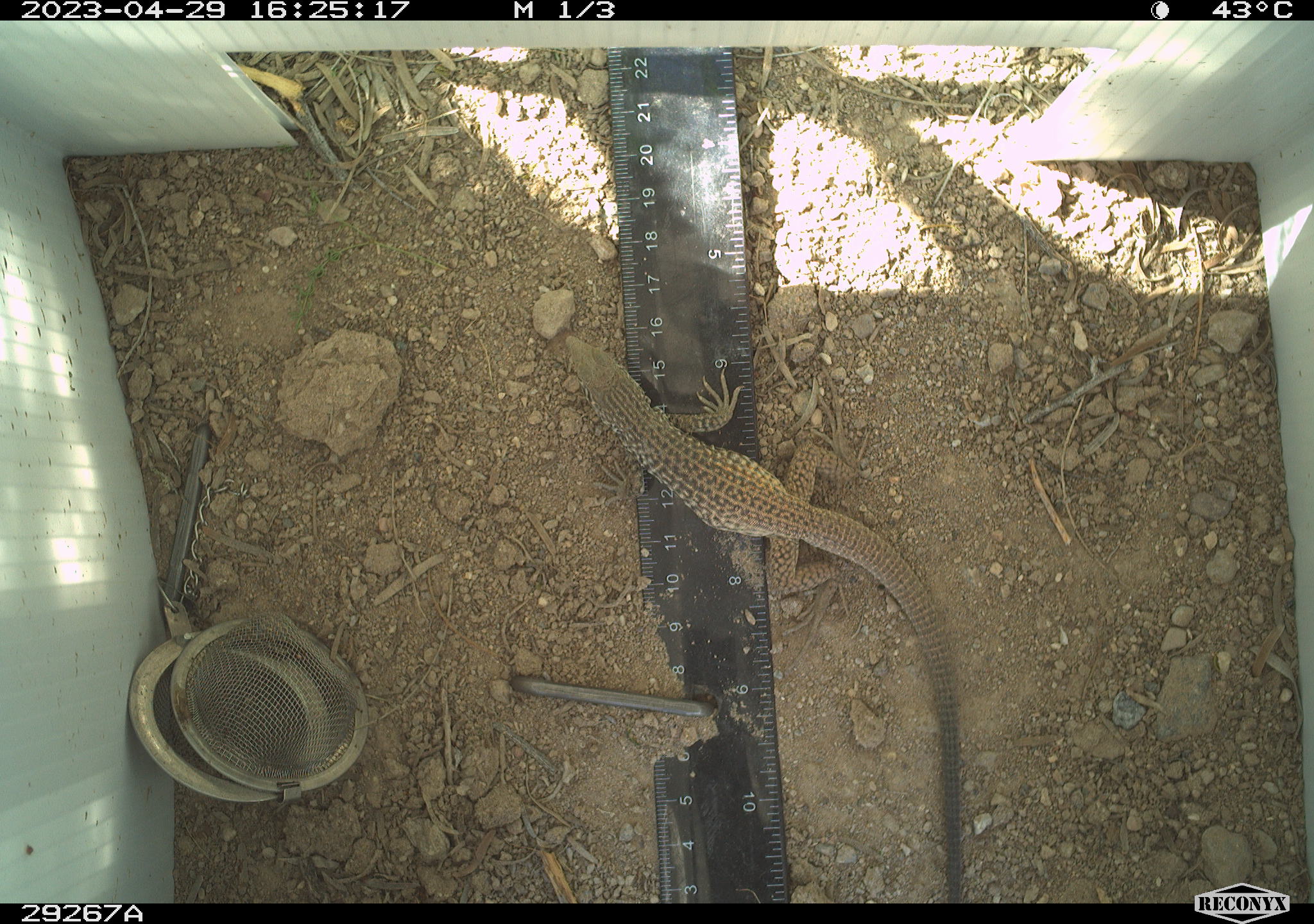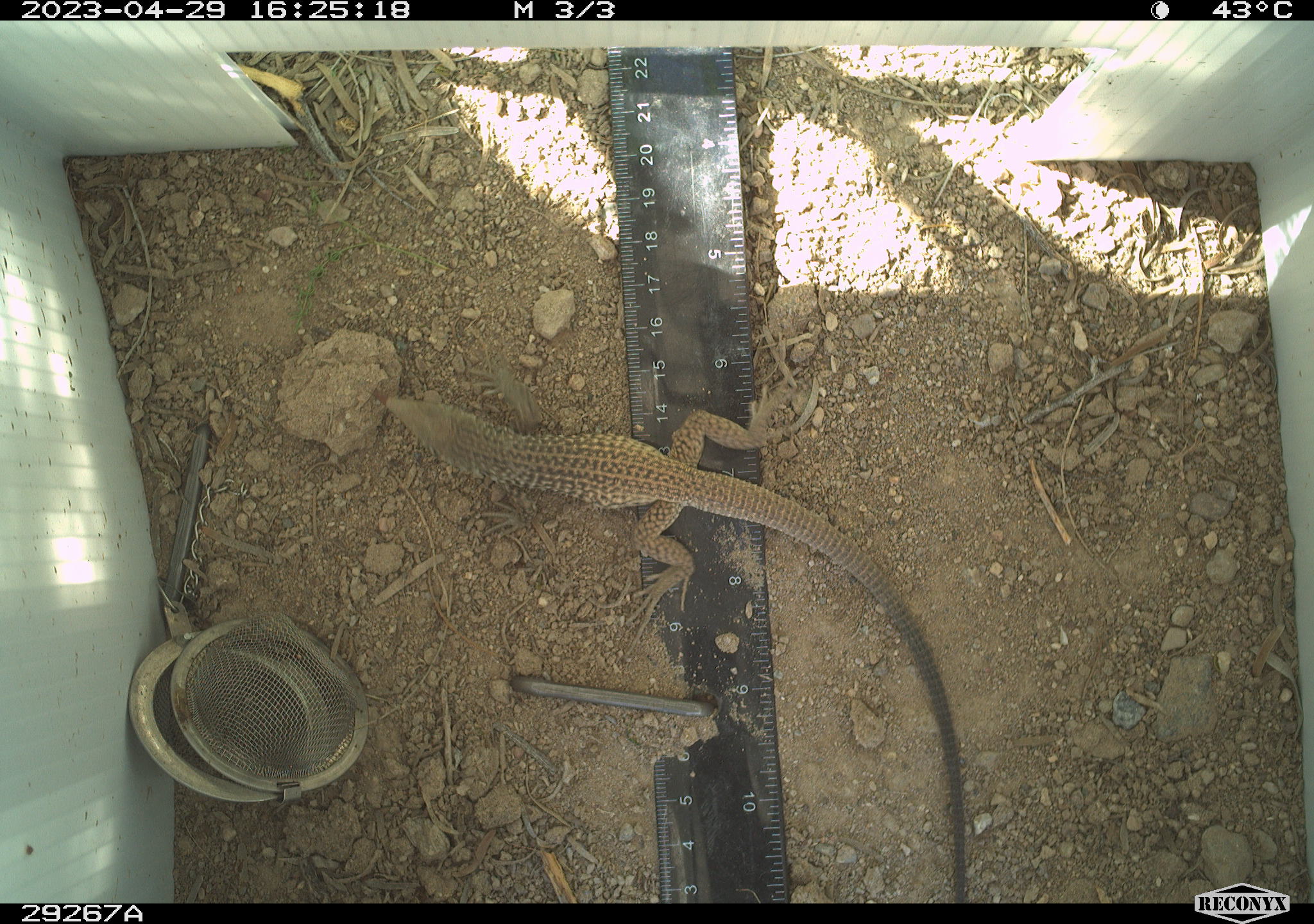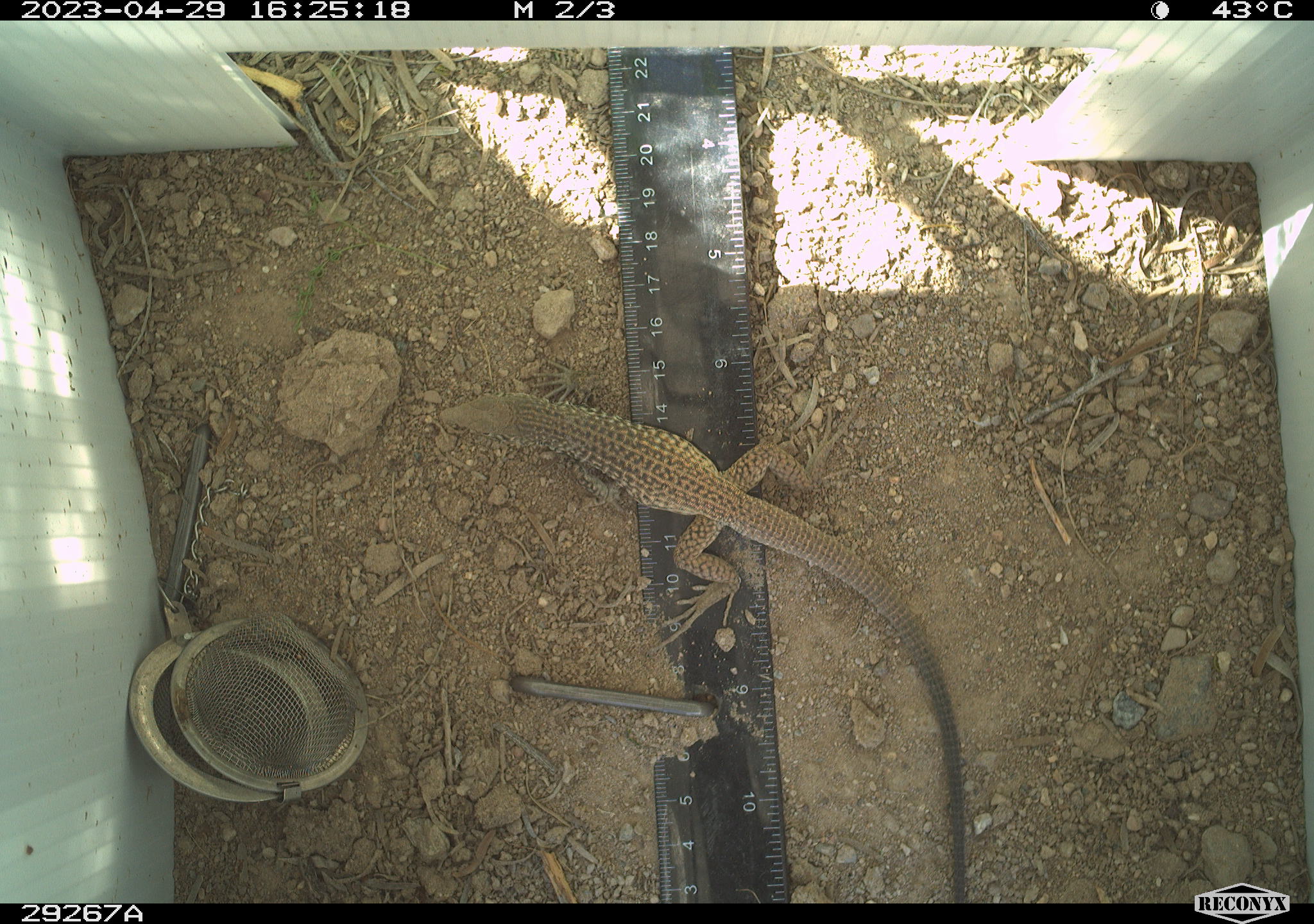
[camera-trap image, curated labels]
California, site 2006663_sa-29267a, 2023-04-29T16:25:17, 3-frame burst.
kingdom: Animalia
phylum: Chordata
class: Reptilia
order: Squamata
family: Teiidae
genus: Aspidoscelis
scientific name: Aspidoscelis tigris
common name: western whiptail